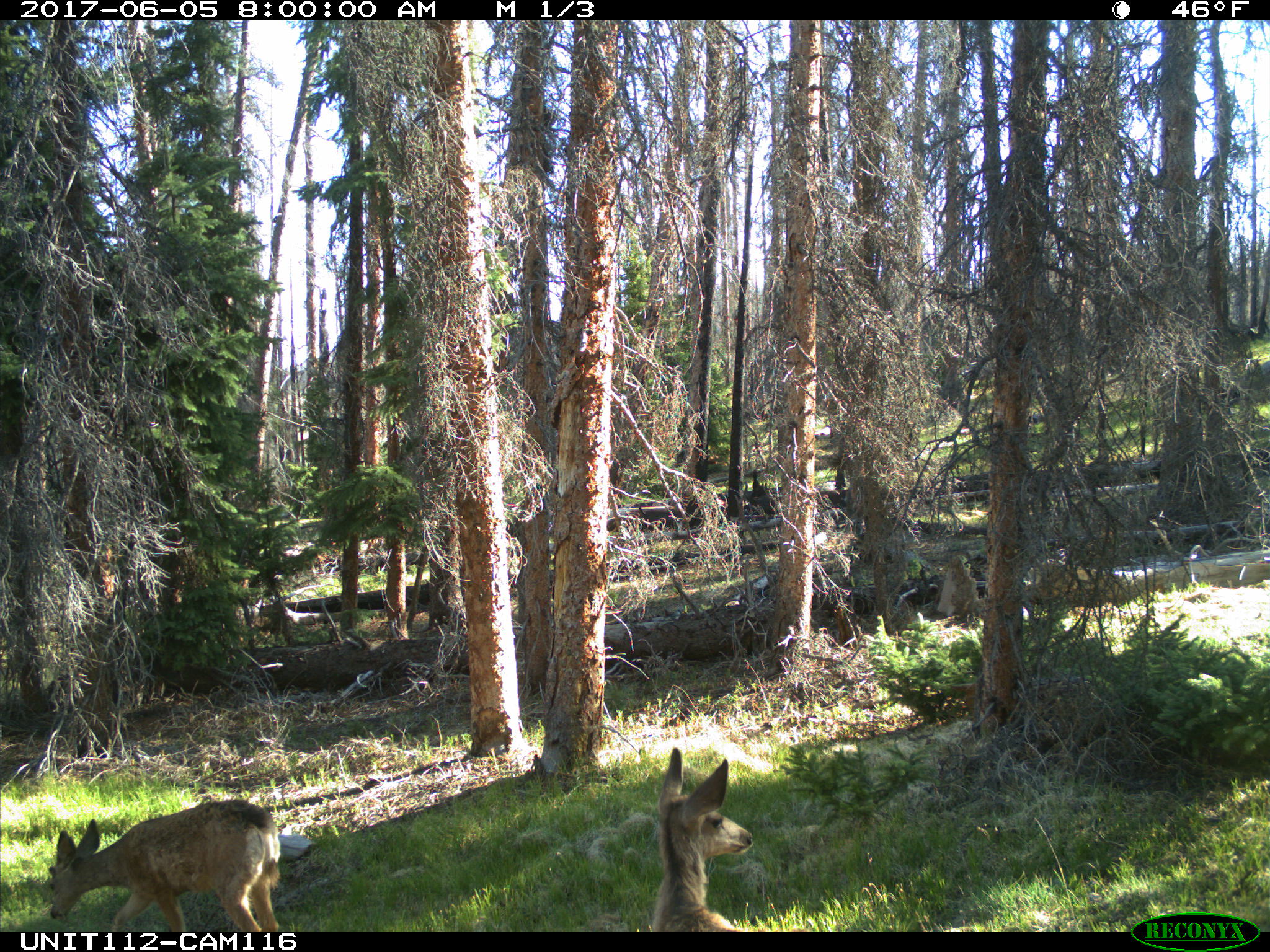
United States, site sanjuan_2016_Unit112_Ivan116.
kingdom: Animalia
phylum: Chordata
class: Mammalia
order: Artiodactyla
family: Cervidae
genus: Odocoileus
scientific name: Odocoileus hemionus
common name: mule deer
Odocoileus hemionus (mule deer).